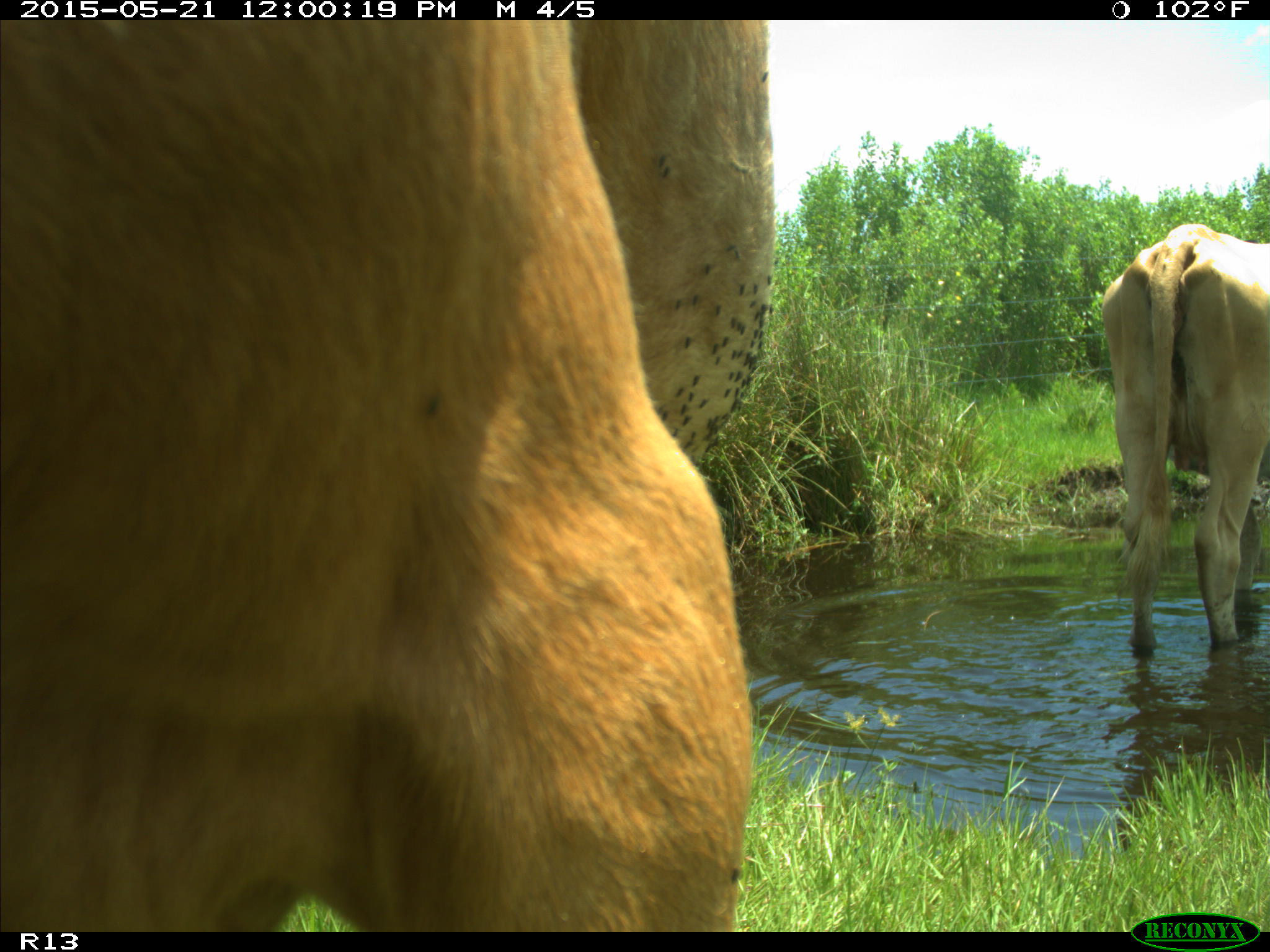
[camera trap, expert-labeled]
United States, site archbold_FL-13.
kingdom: Animalia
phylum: Chordata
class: Mammalia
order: Artiodactyla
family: Bovidae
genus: Bos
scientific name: Bos taurus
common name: domestic cow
Bos taurus (domestic cow).